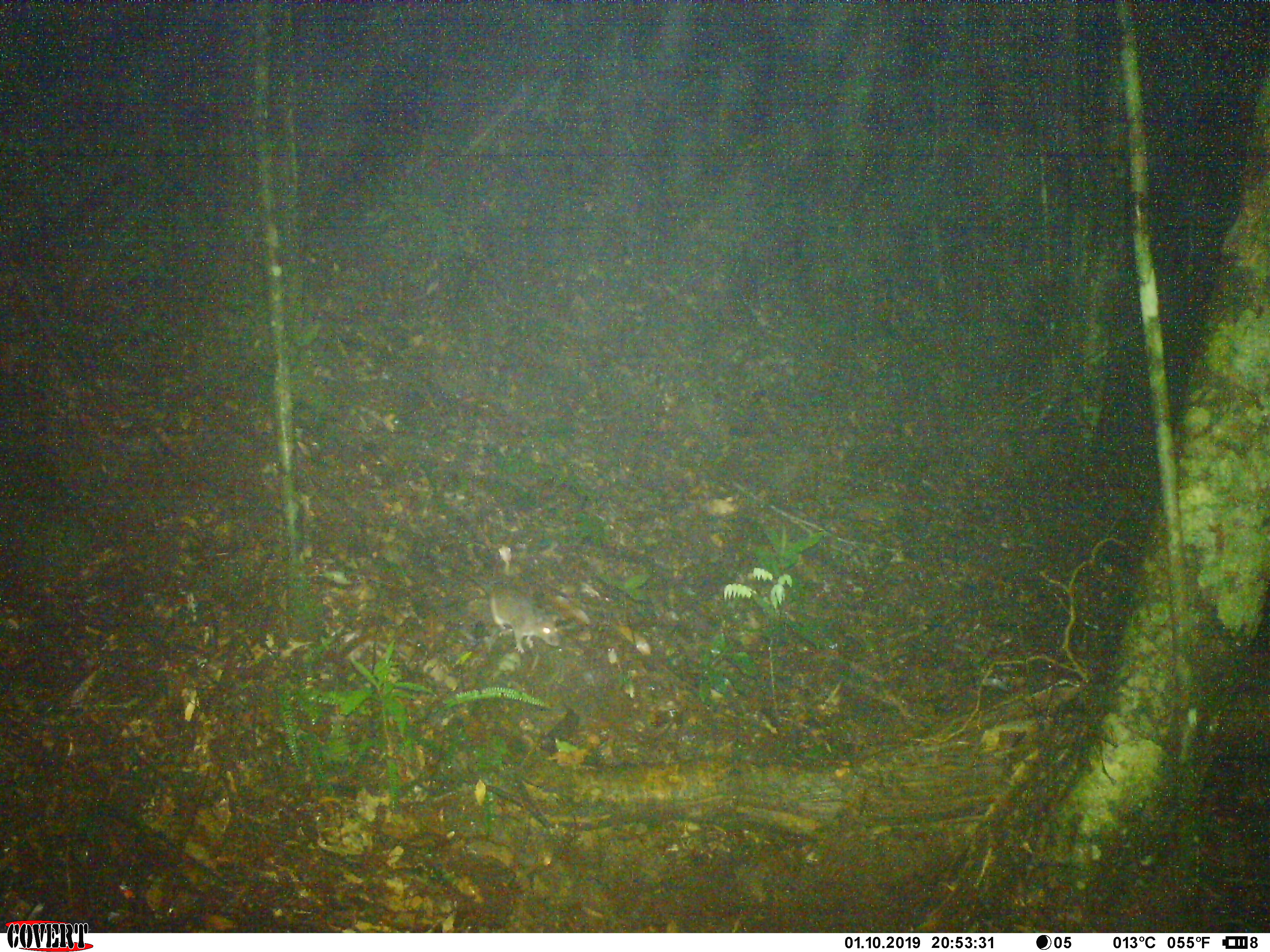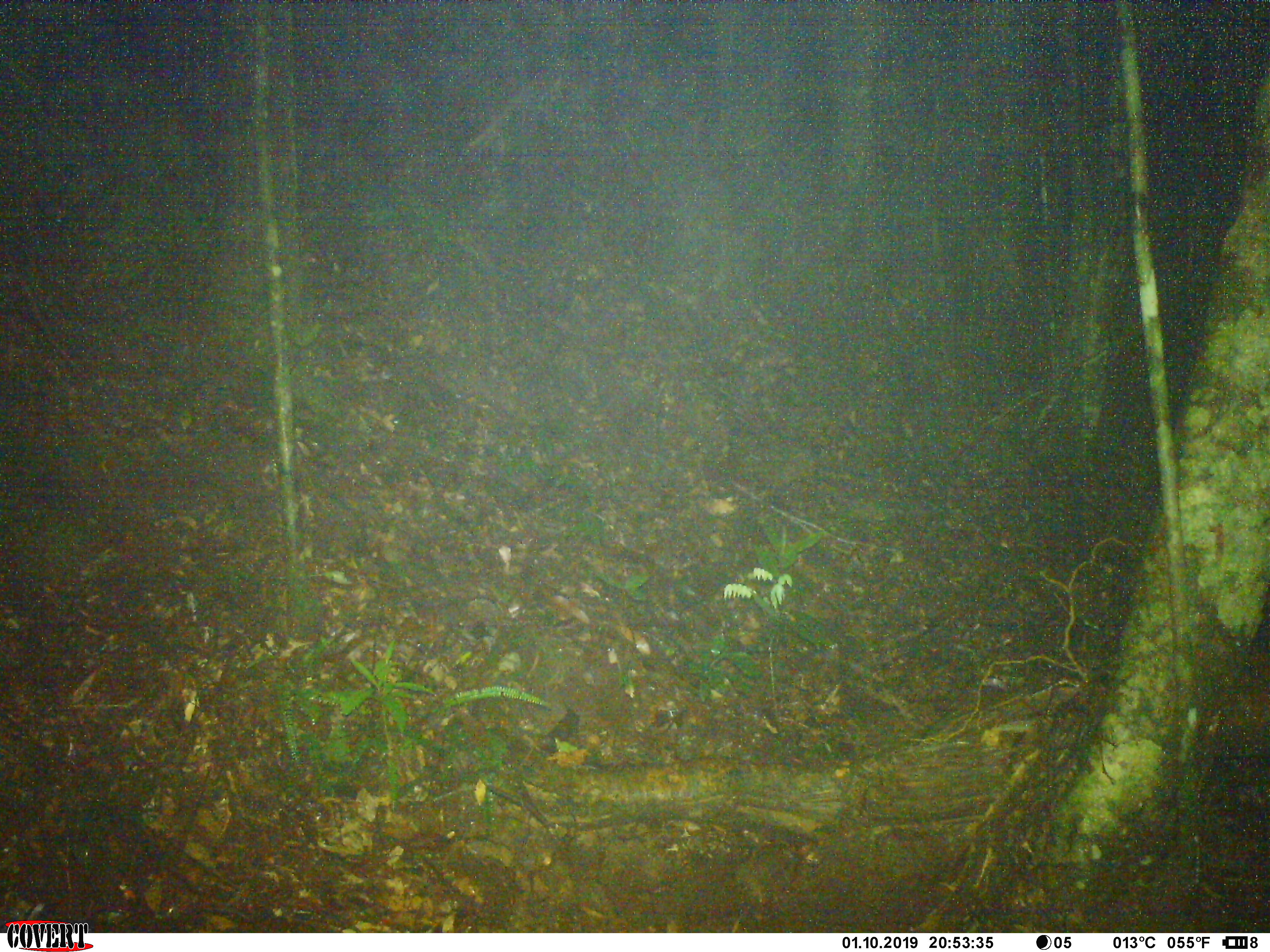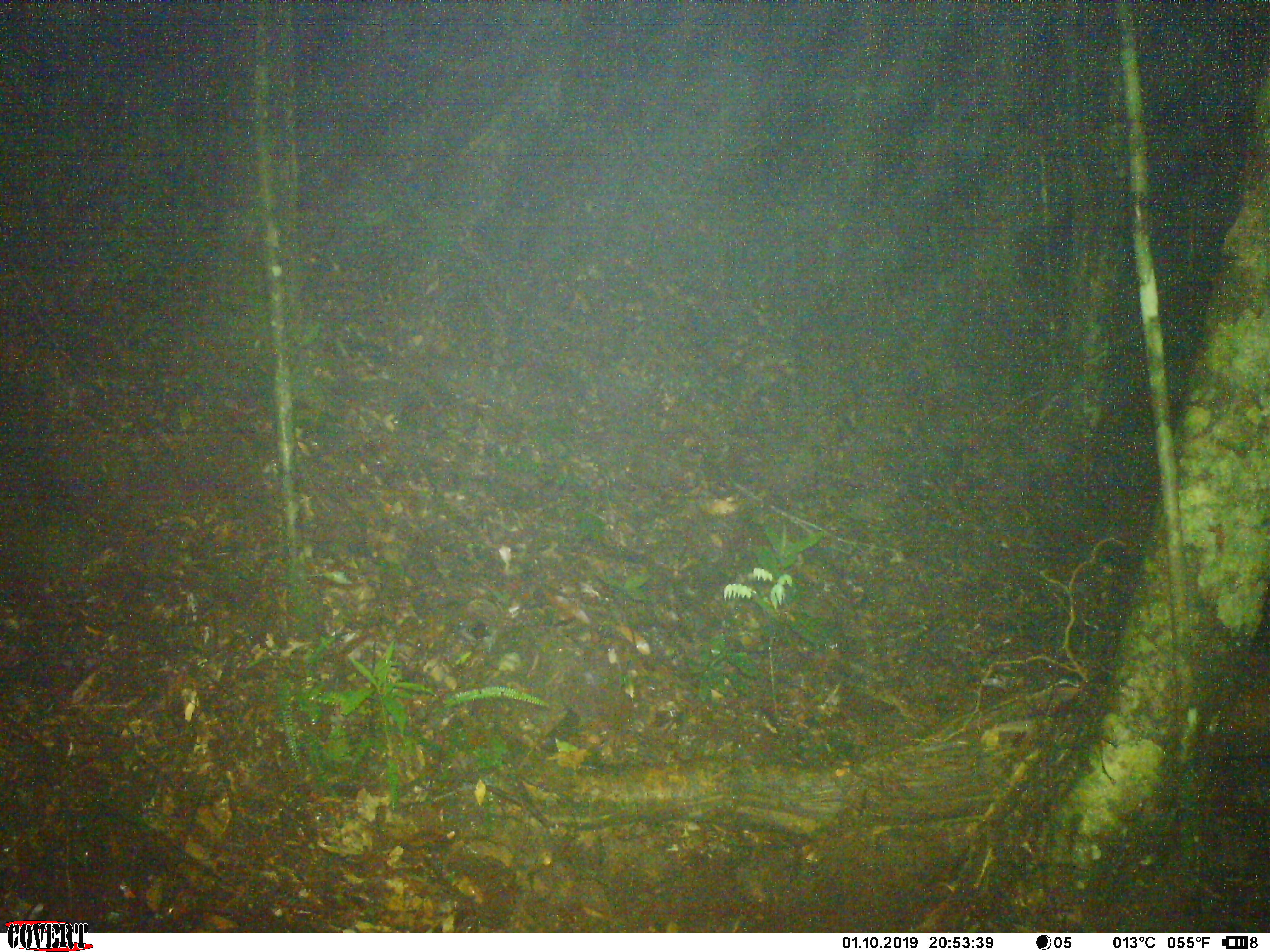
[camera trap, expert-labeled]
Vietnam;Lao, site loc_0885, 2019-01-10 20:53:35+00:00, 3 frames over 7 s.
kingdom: Animalia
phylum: Chordata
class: Mammalia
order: Rodentia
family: Muridae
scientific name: Muridae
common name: old-world mice and rats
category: unidentified murid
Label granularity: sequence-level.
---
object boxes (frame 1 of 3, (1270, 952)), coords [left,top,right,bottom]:
unidentified murid: [434,558,562,656]